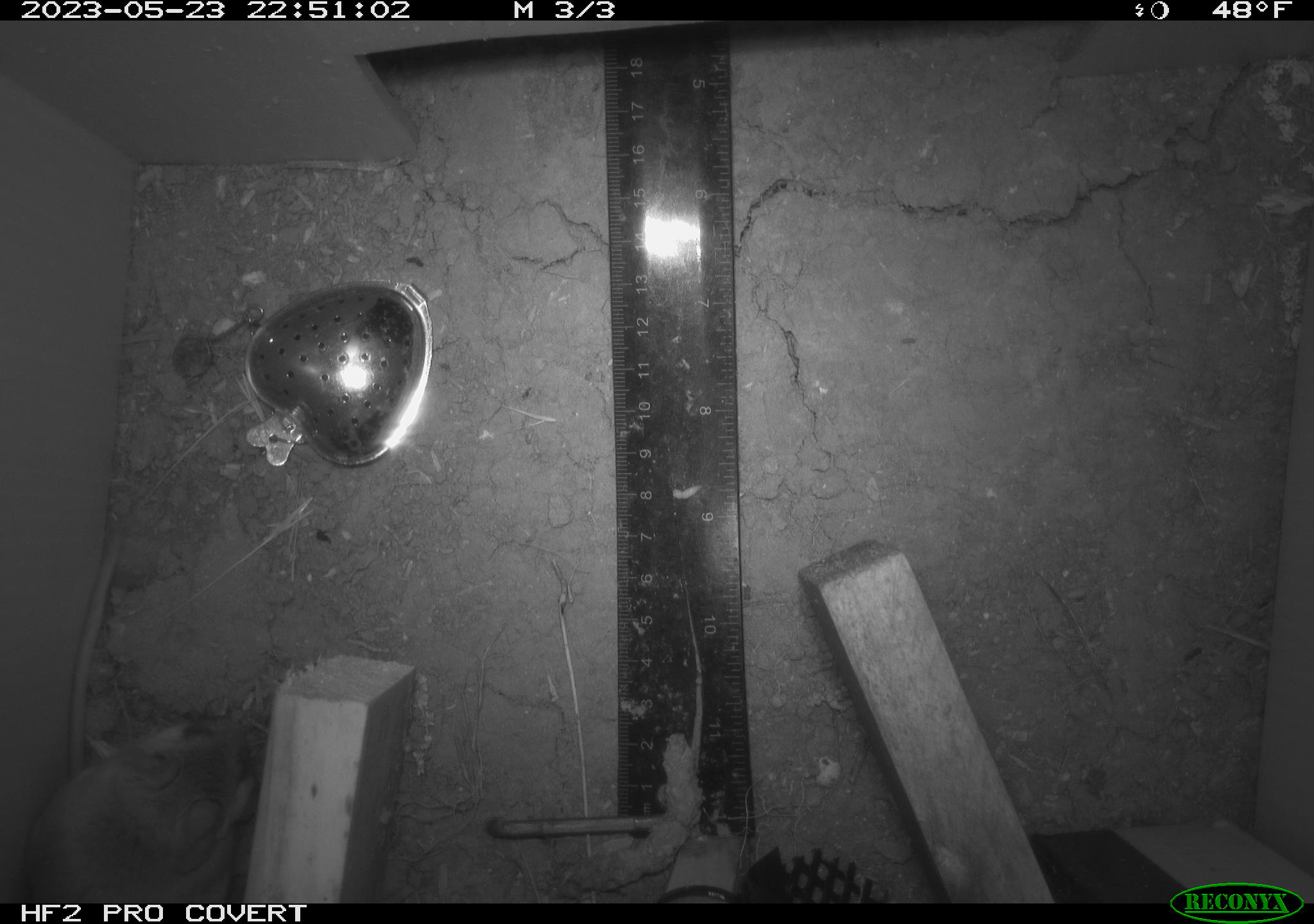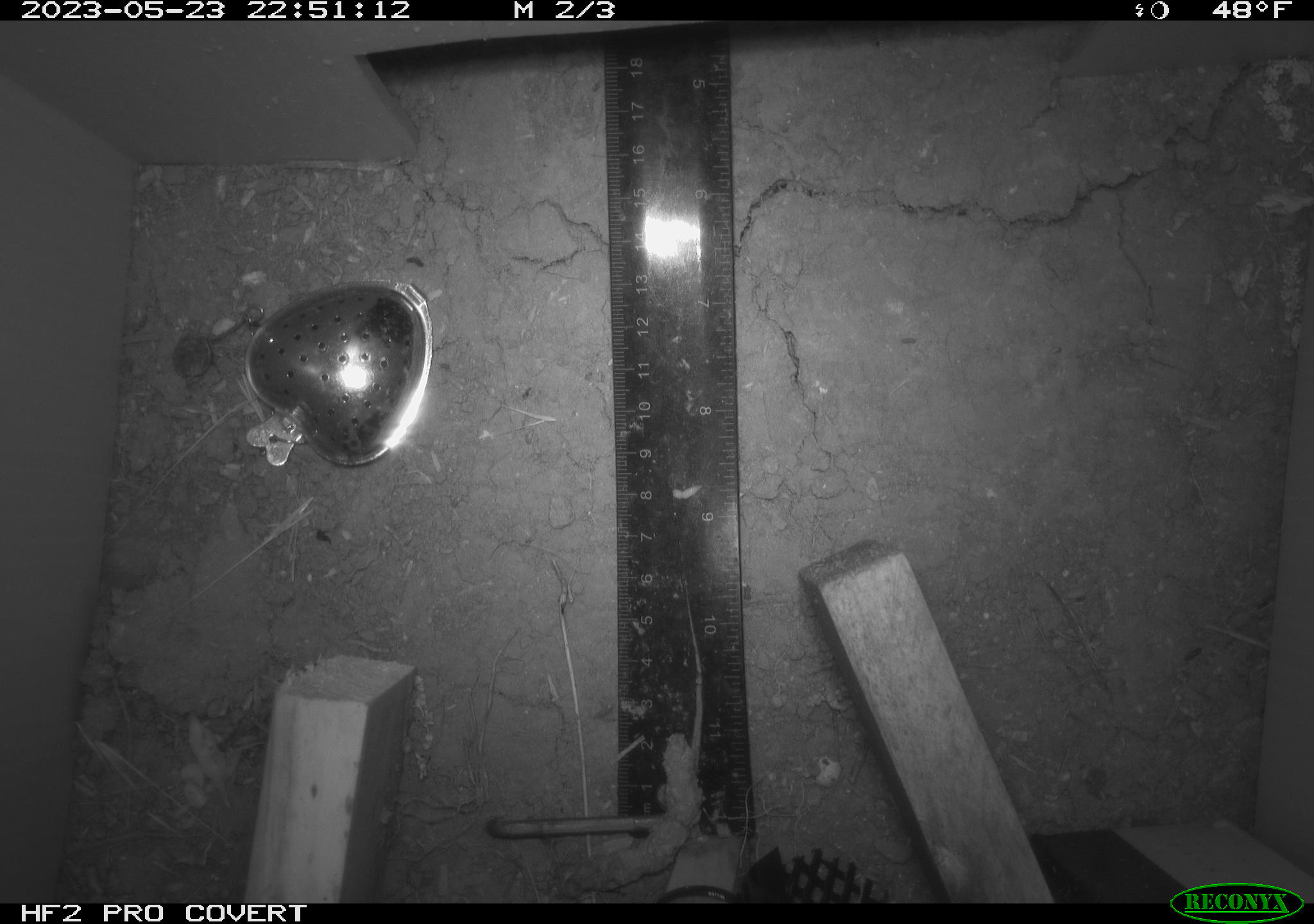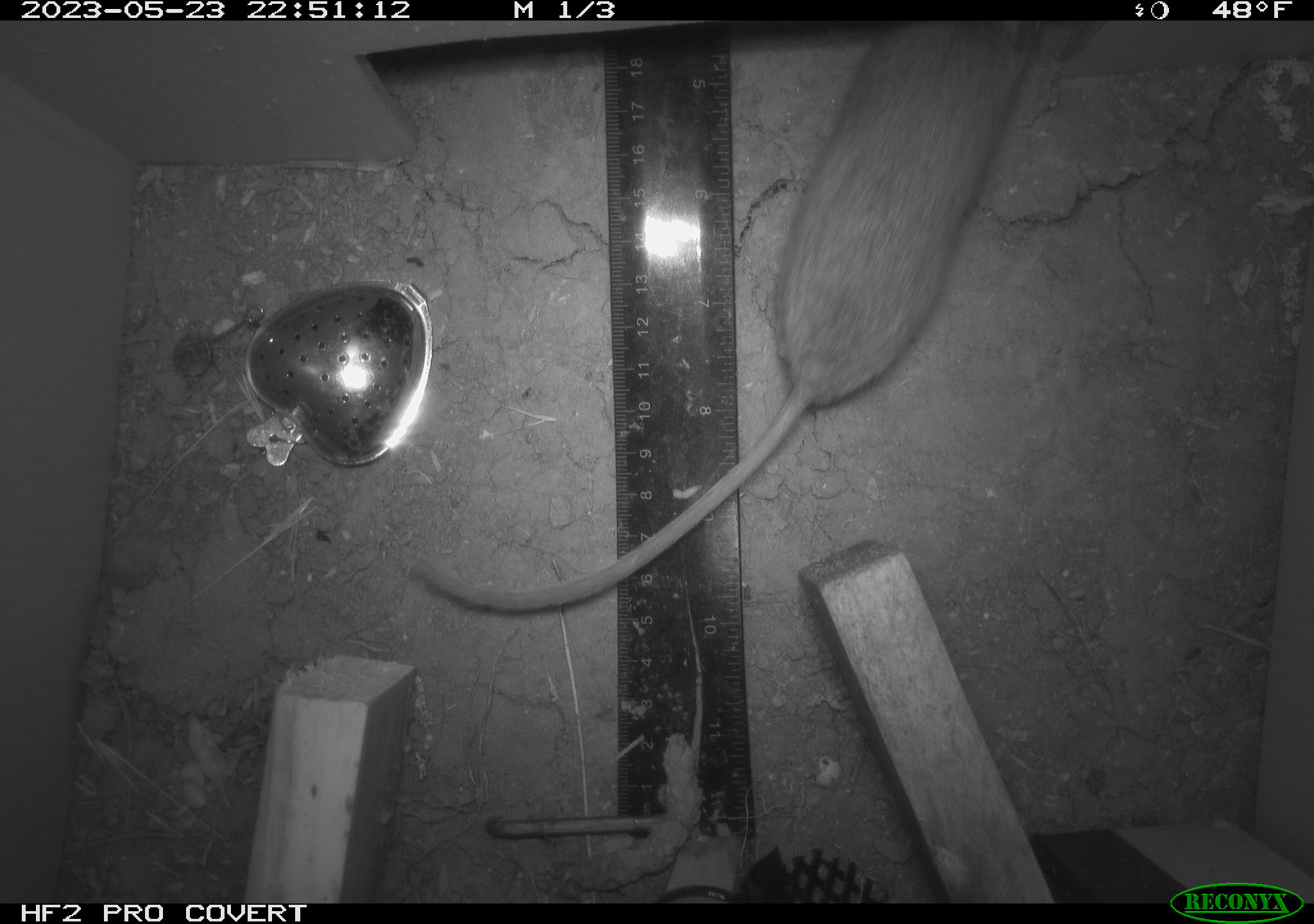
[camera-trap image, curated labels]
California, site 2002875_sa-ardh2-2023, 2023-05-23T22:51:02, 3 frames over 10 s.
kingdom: Animalia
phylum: Chordata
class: Mammalia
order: Rodentia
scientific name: Rodentia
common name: mouse species